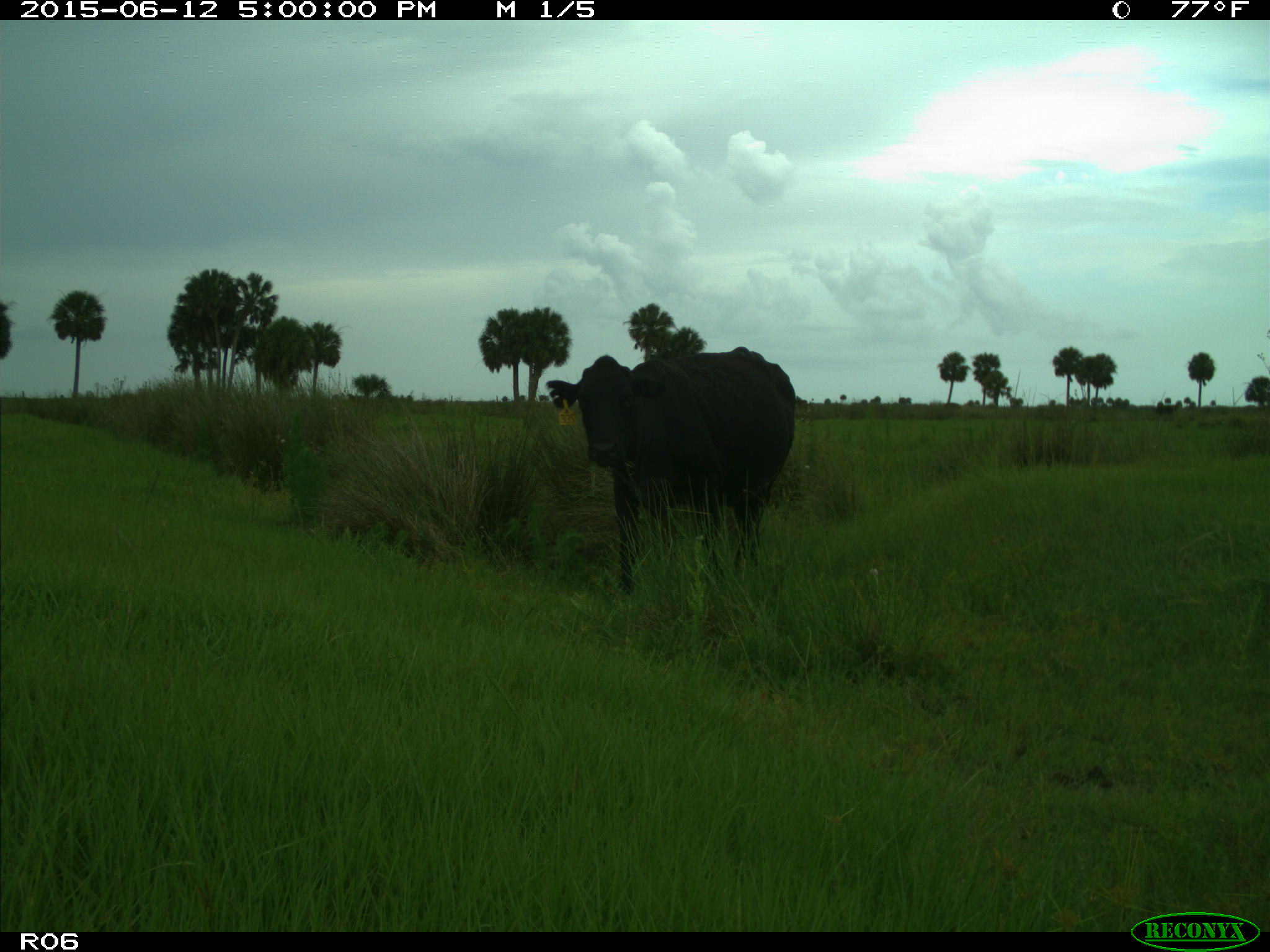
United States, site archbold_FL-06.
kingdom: Animalia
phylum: Chordata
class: Mammalia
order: Artiodactyla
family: Bovidae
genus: Bos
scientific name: Bos taurus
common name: domestic cow